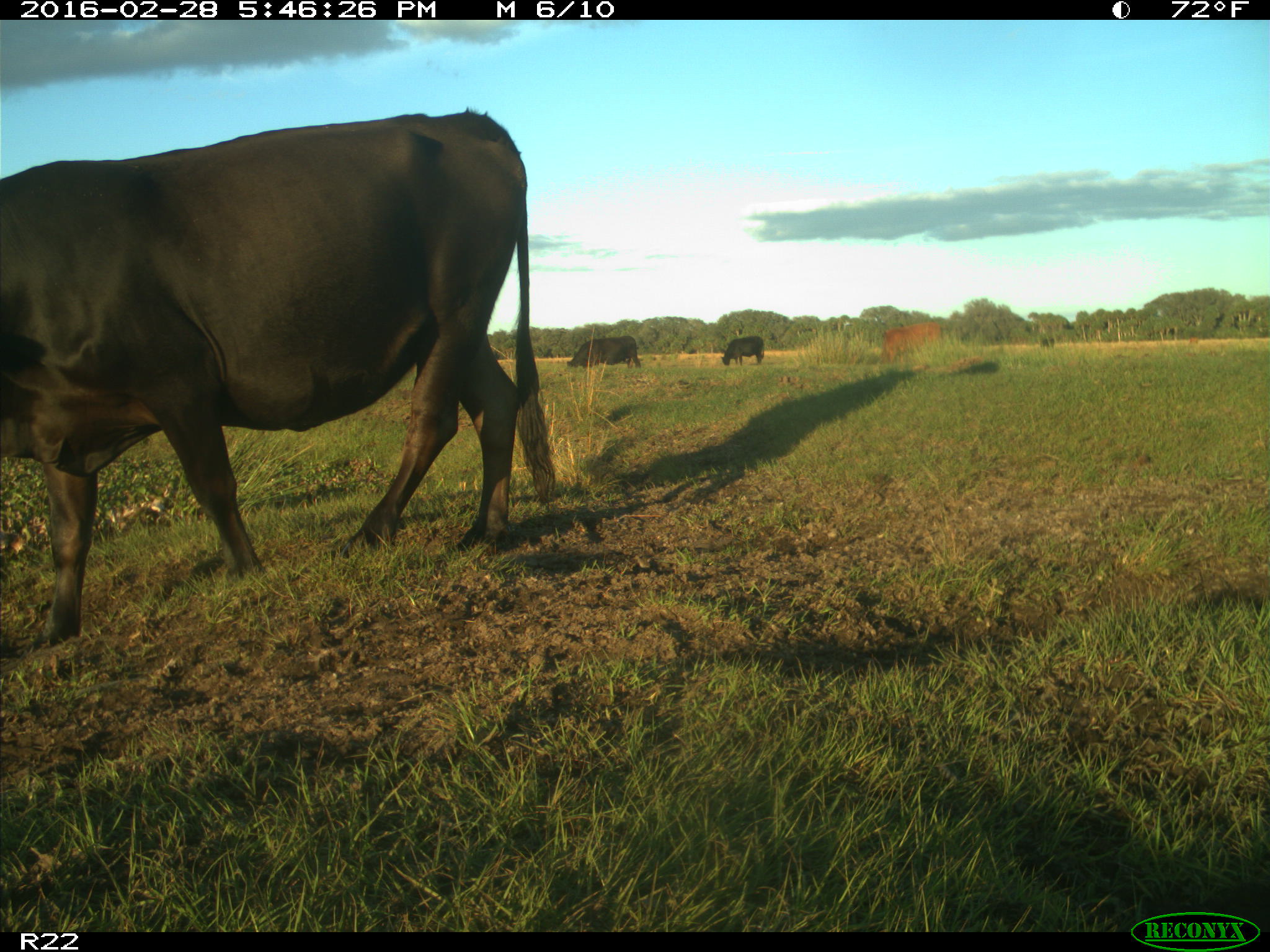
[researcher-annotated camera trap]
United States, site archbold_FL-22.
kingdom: Animalia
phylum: Chordata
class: Mammalia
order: Artiodactyla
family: Bovidae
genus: Bos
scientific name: Bos taurus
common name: domestic cow